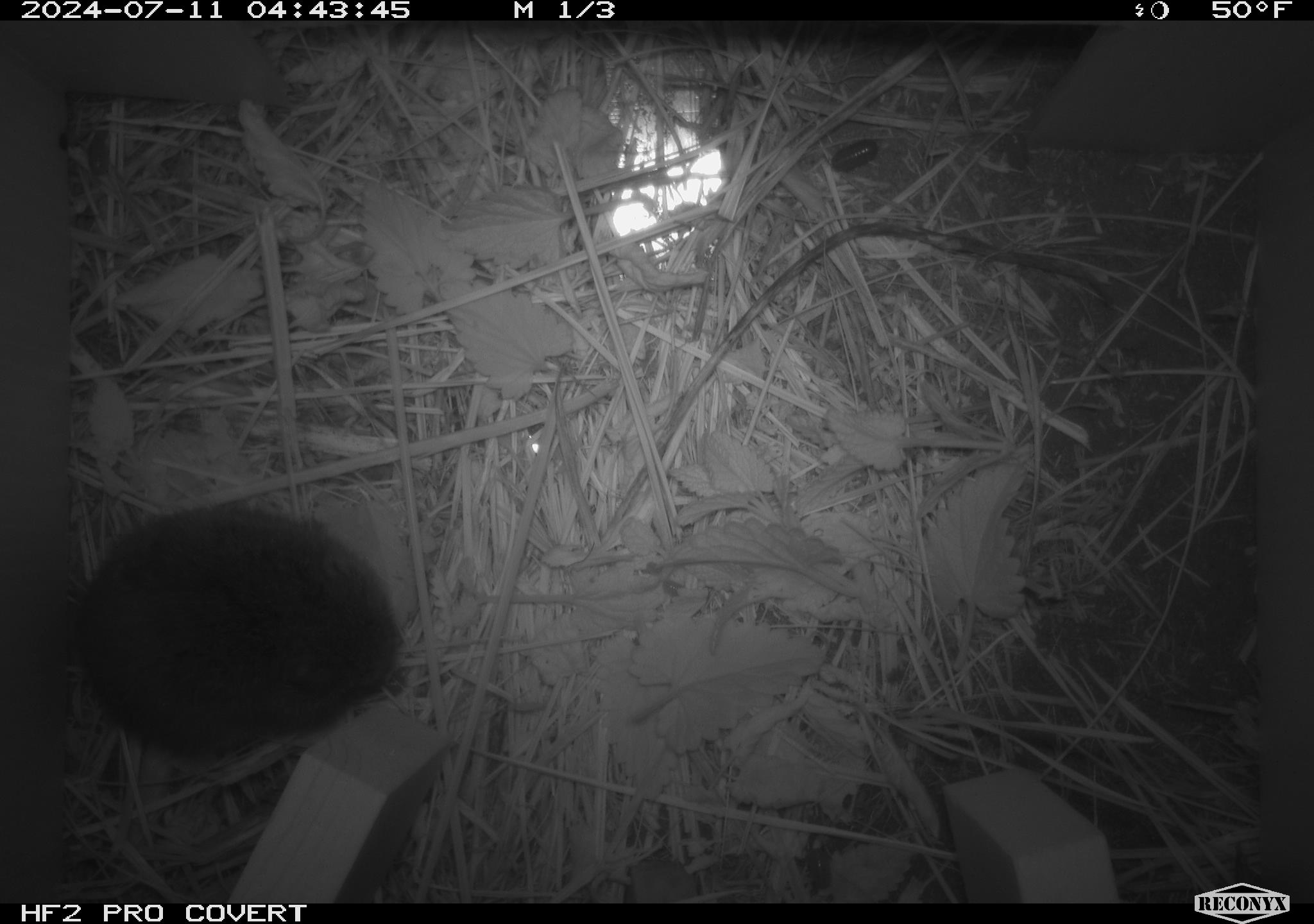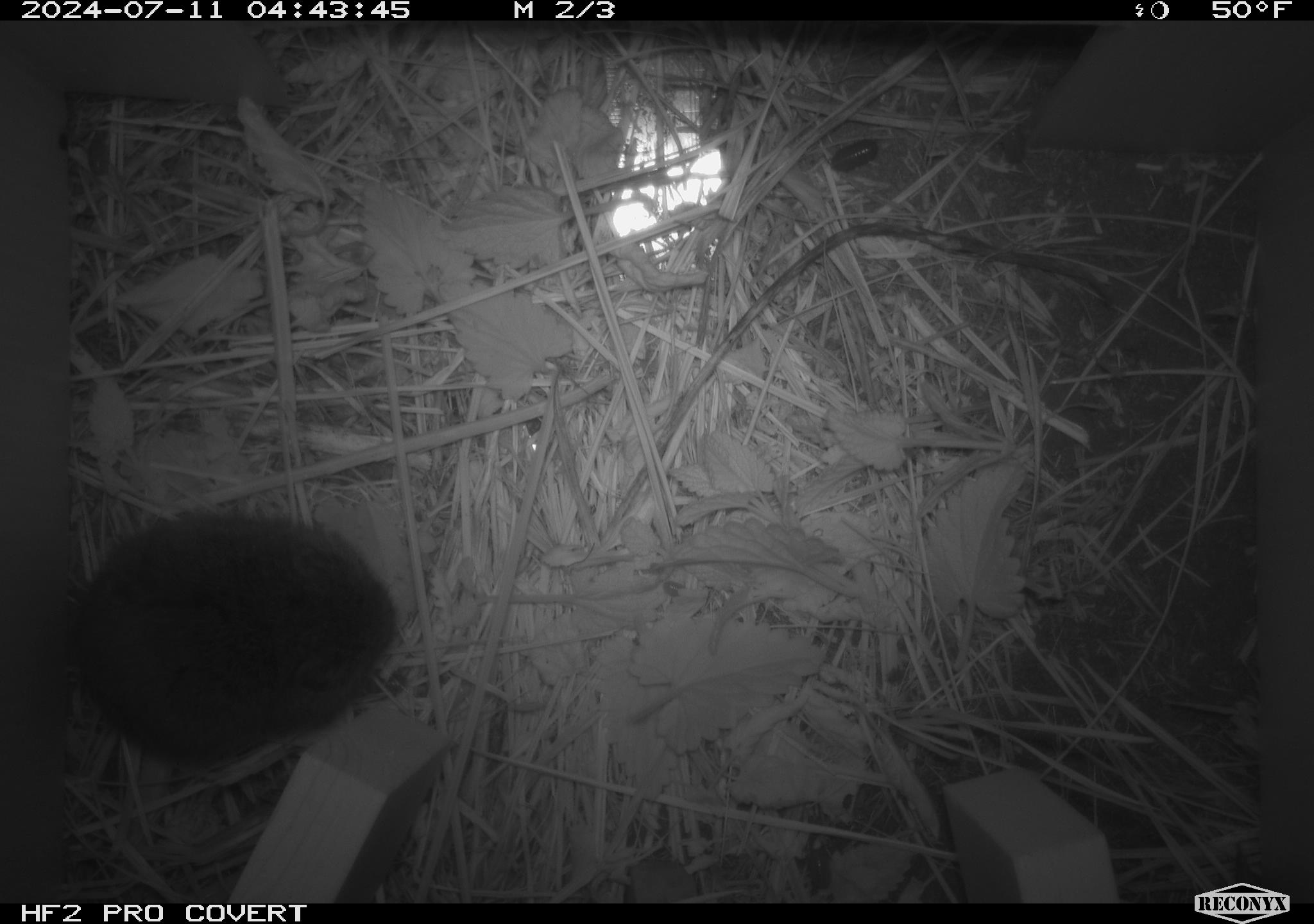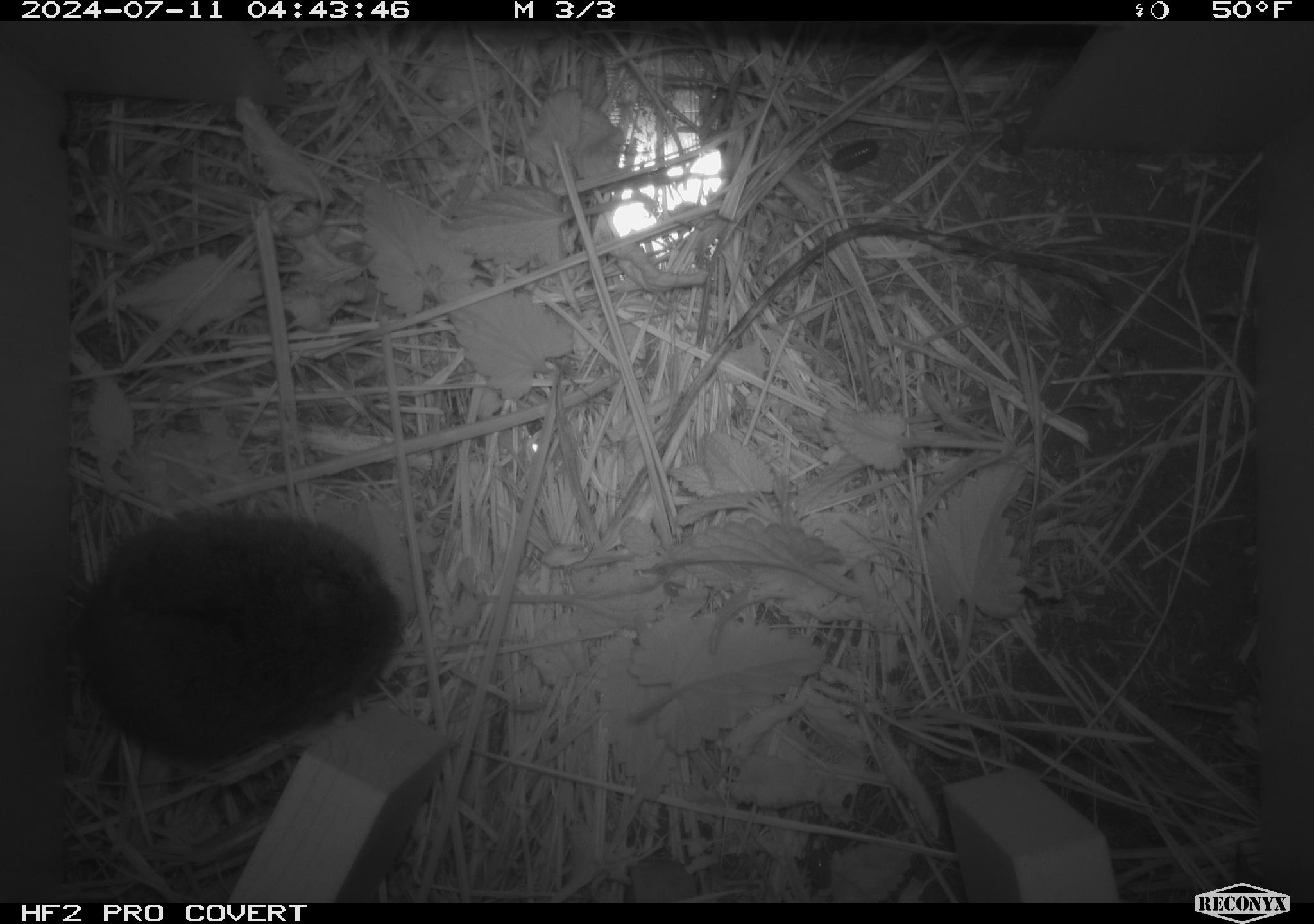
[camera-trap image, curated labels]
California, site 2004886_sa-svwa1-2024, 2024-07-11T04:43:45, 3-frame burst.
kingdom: Animalia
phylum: Chordata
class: Mammalia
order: Rodentia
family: Cricetidae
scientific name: Arvicolinae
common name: voles, lemmings, and muskrats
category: arvicolinae subfamily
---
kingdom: Animalia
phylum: Arthropoda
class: Malacostraca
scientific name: Malacostraca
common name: amphipods, crabs, isopods, krill, lobsters and shrimps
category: malacostracan